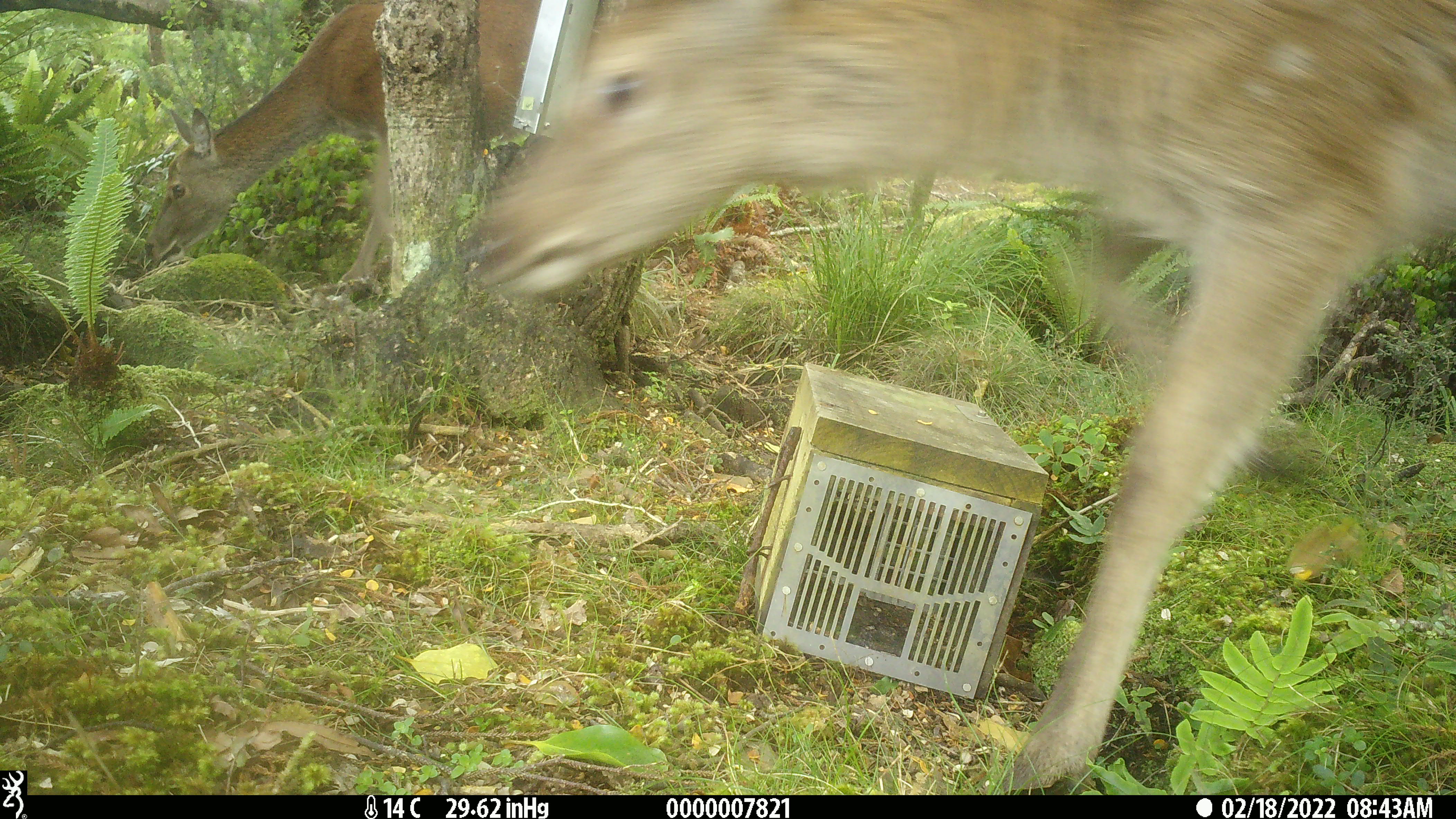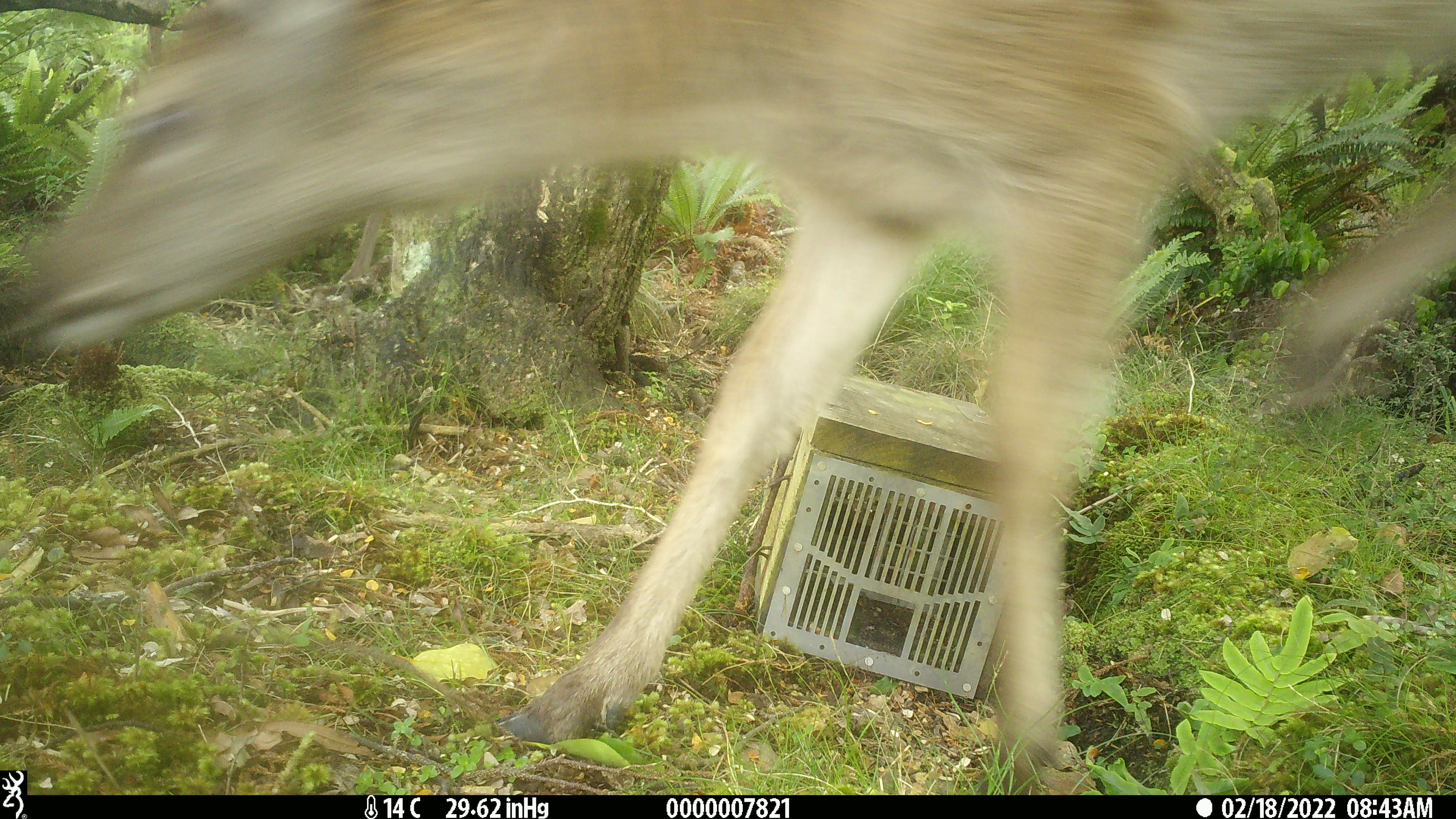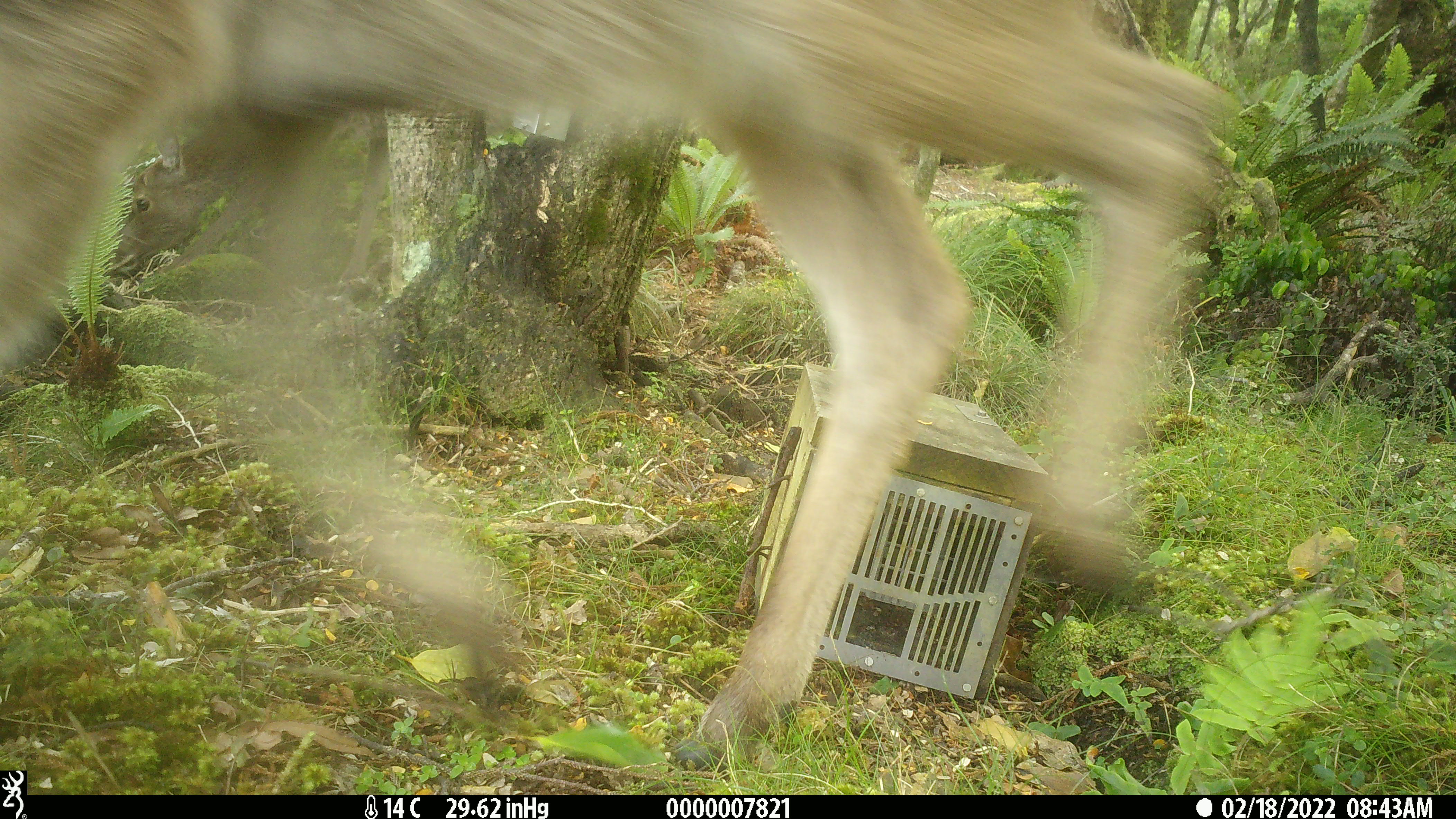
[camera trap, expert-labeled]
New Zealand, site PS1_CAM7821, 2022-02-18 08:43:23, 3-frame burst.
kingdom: Animalia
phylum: Chordata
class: Mammalia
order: Artiodactyla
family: Cervidae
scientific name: Cervidae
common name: deer